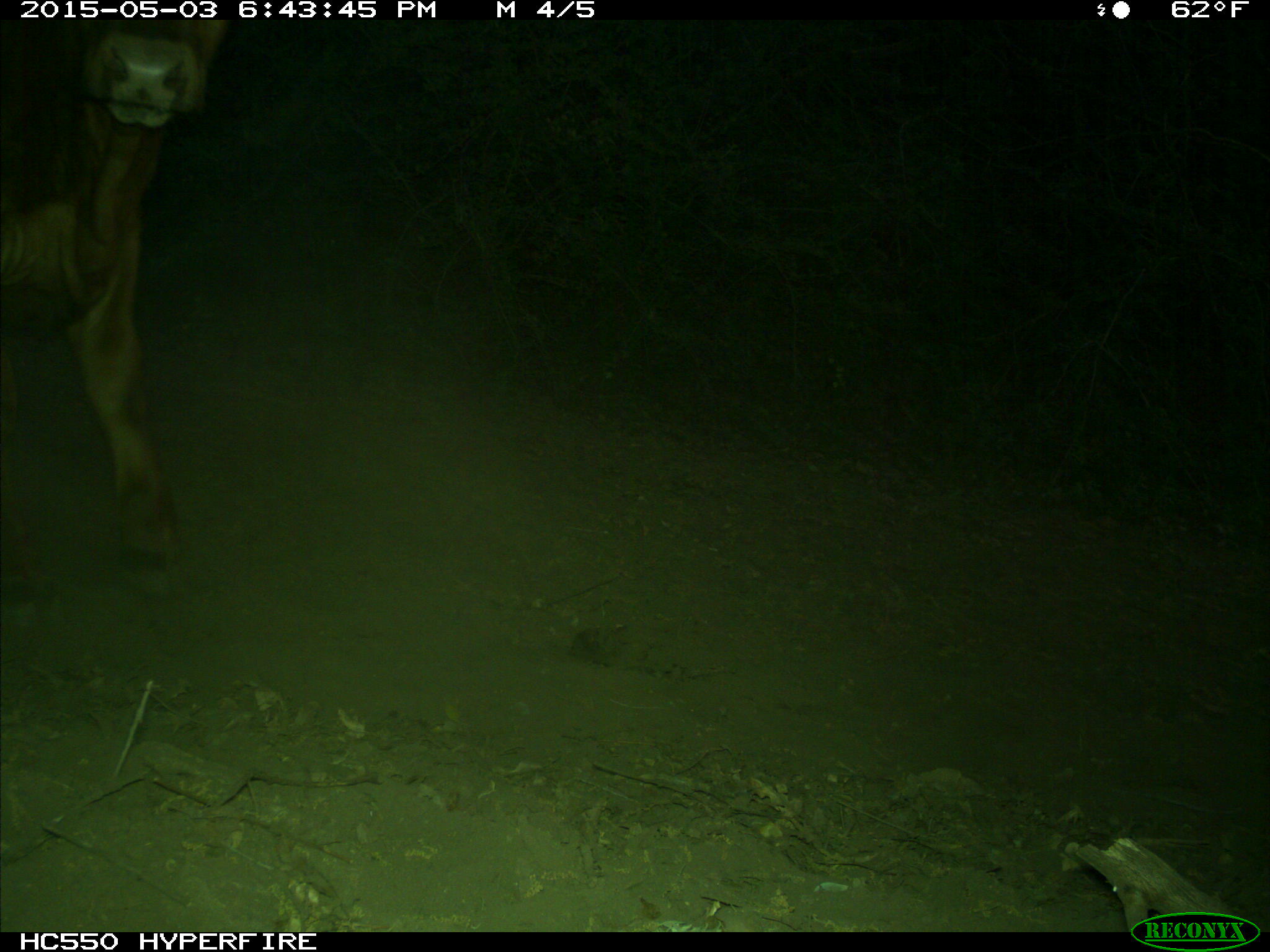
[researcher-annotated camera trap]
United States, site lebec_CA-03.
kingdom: Animalia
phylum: Chordata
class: Mammalia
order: Artiodactyla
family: Bovidae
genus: Bos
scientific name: Bos taurus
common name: domestic cow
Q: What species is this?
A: Bos taurus (domestic cow).